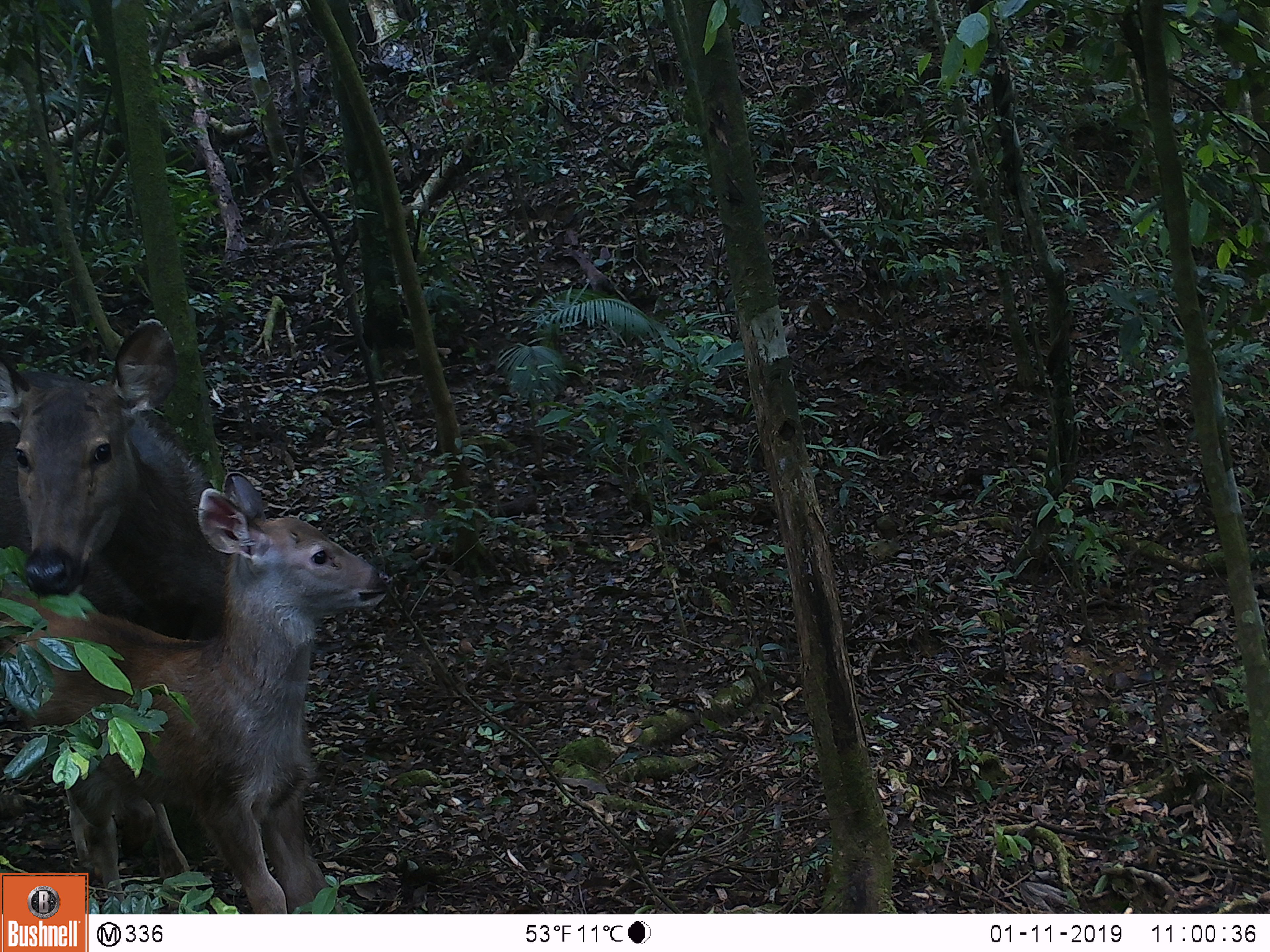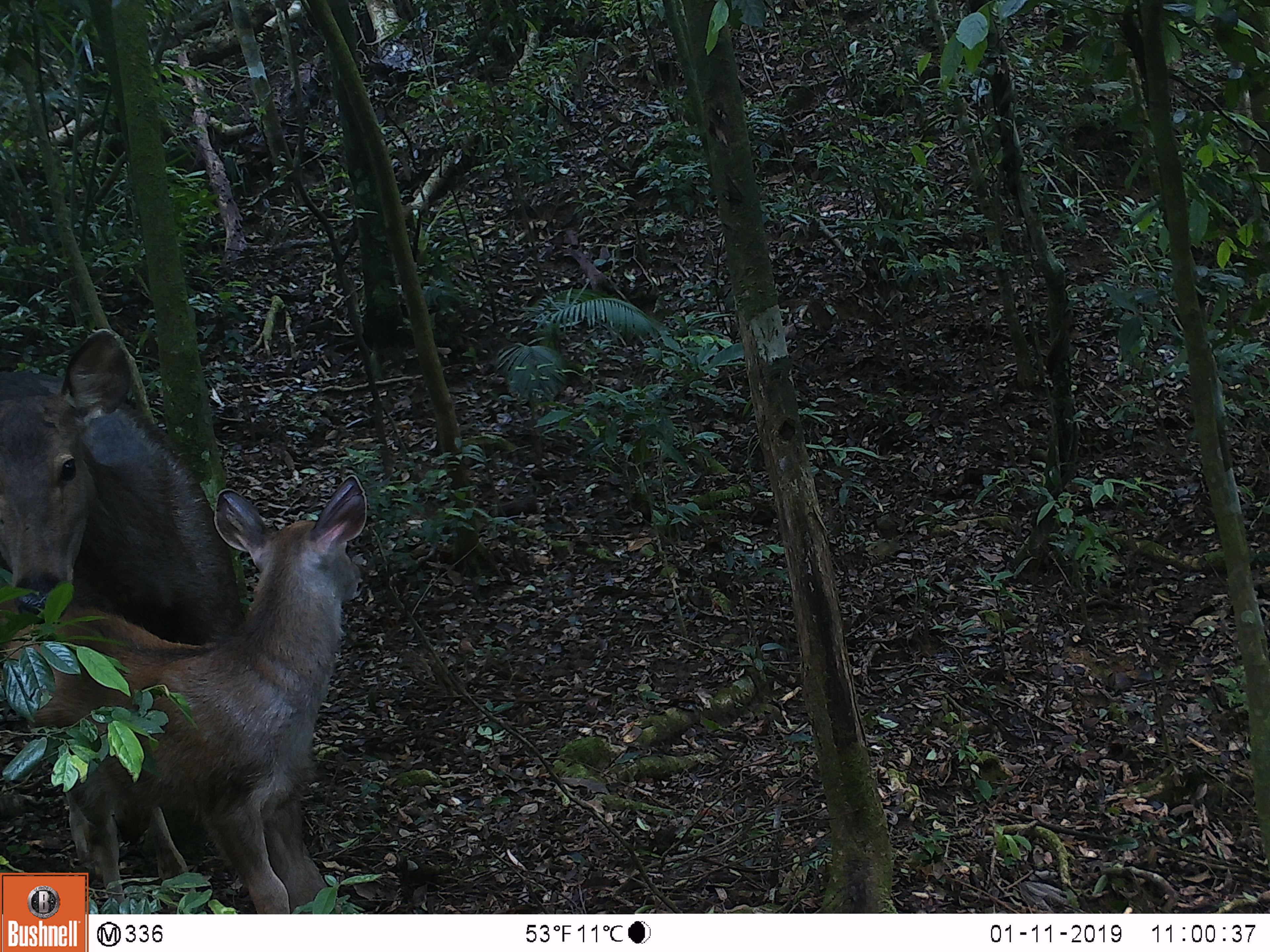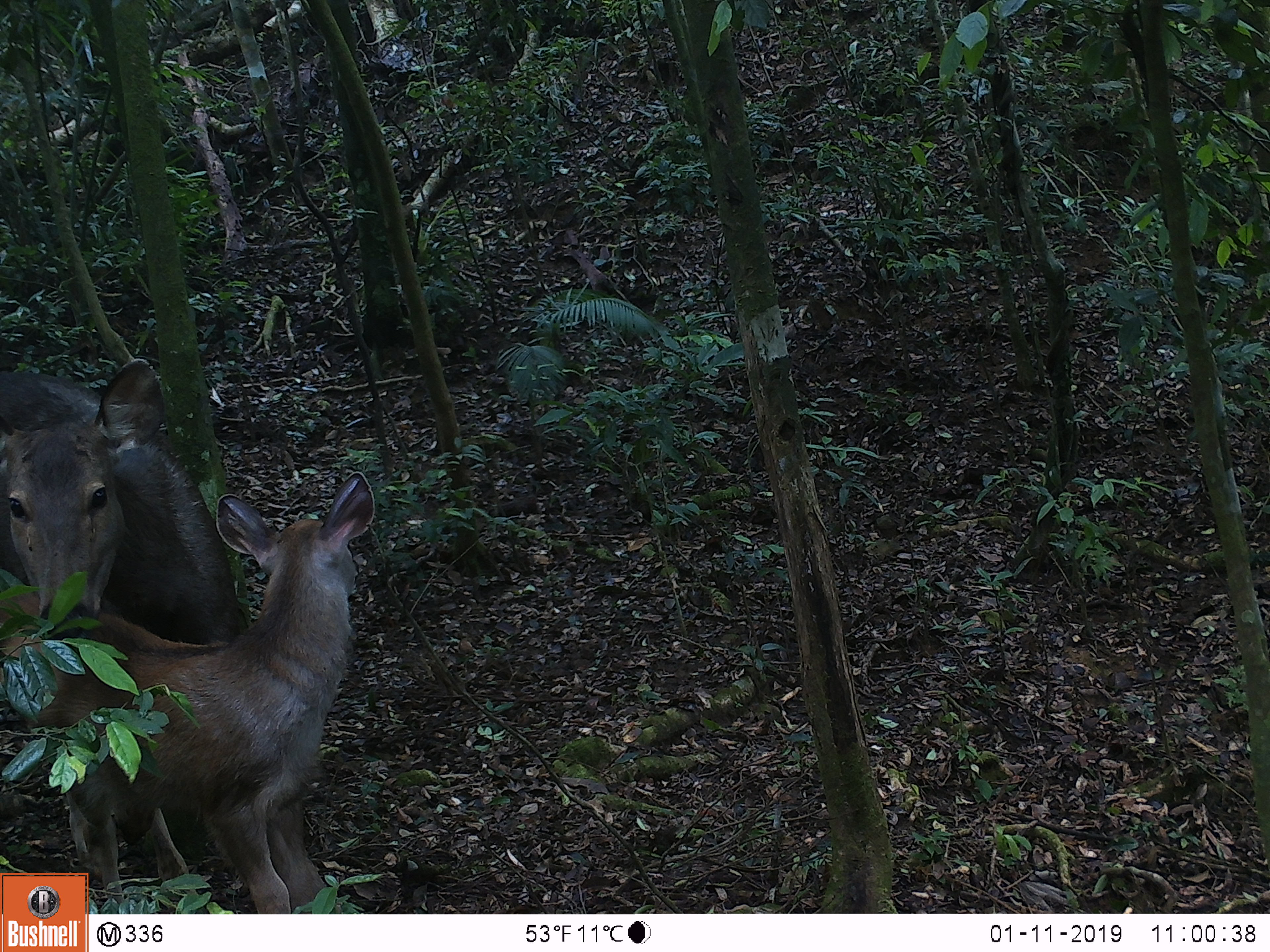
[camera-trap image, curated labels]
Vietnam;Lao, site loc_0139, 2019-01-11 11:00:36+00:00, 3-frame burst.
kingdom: Animalia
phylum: Chordata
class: Mammalia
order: Artiodactyla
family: Cervidae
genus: Rusa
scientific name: Rusa unicolor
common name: sambar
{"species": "sambar (Rusa unicolor)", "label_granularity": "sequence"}